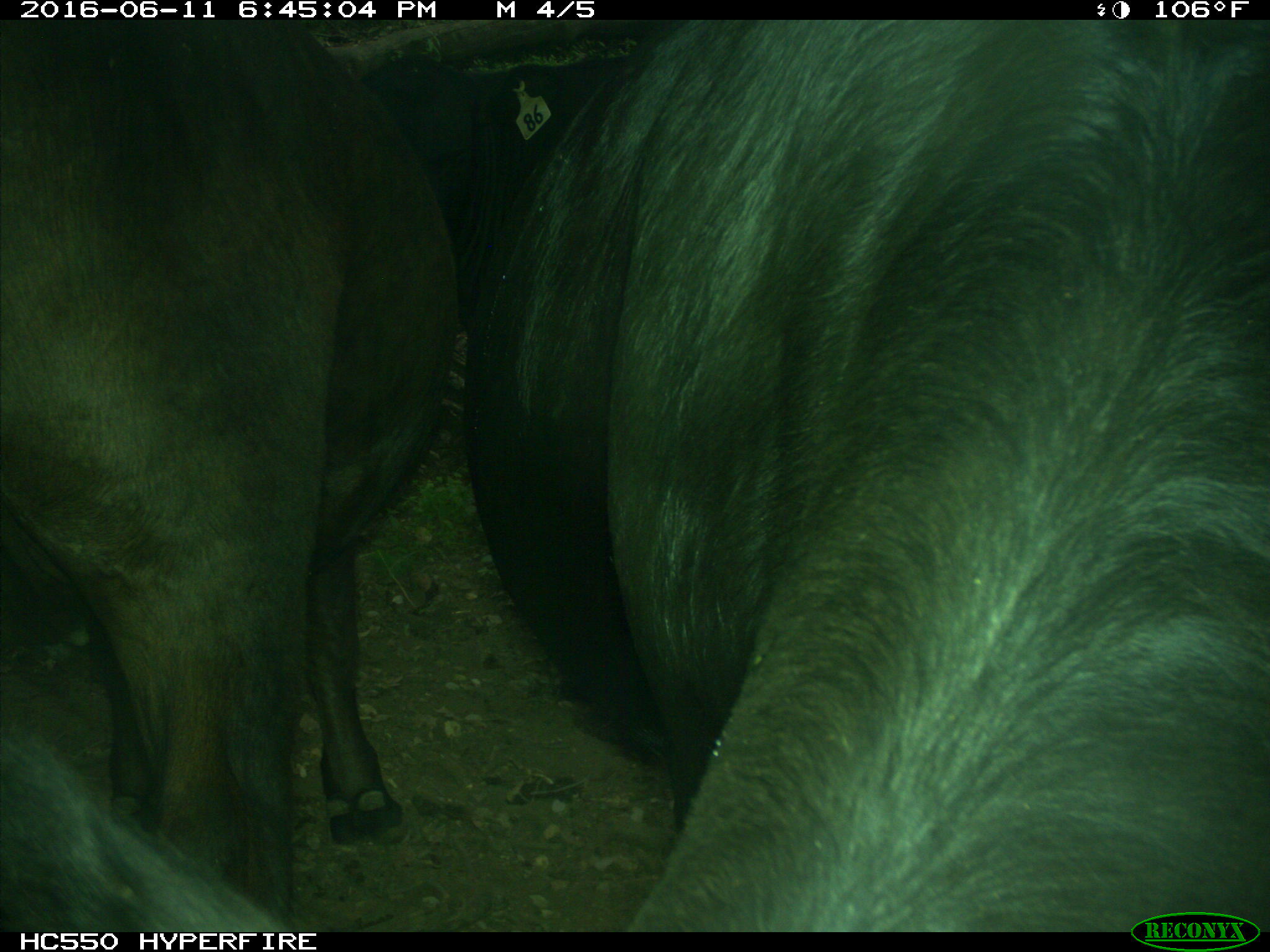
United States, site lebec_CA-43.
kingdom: Animalia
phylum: Chordata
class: Mammalia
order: Artiodactyla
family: Bovidae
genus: Bos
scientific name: Bos taurus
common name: domestic cow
Bos taurus (domestic cow).